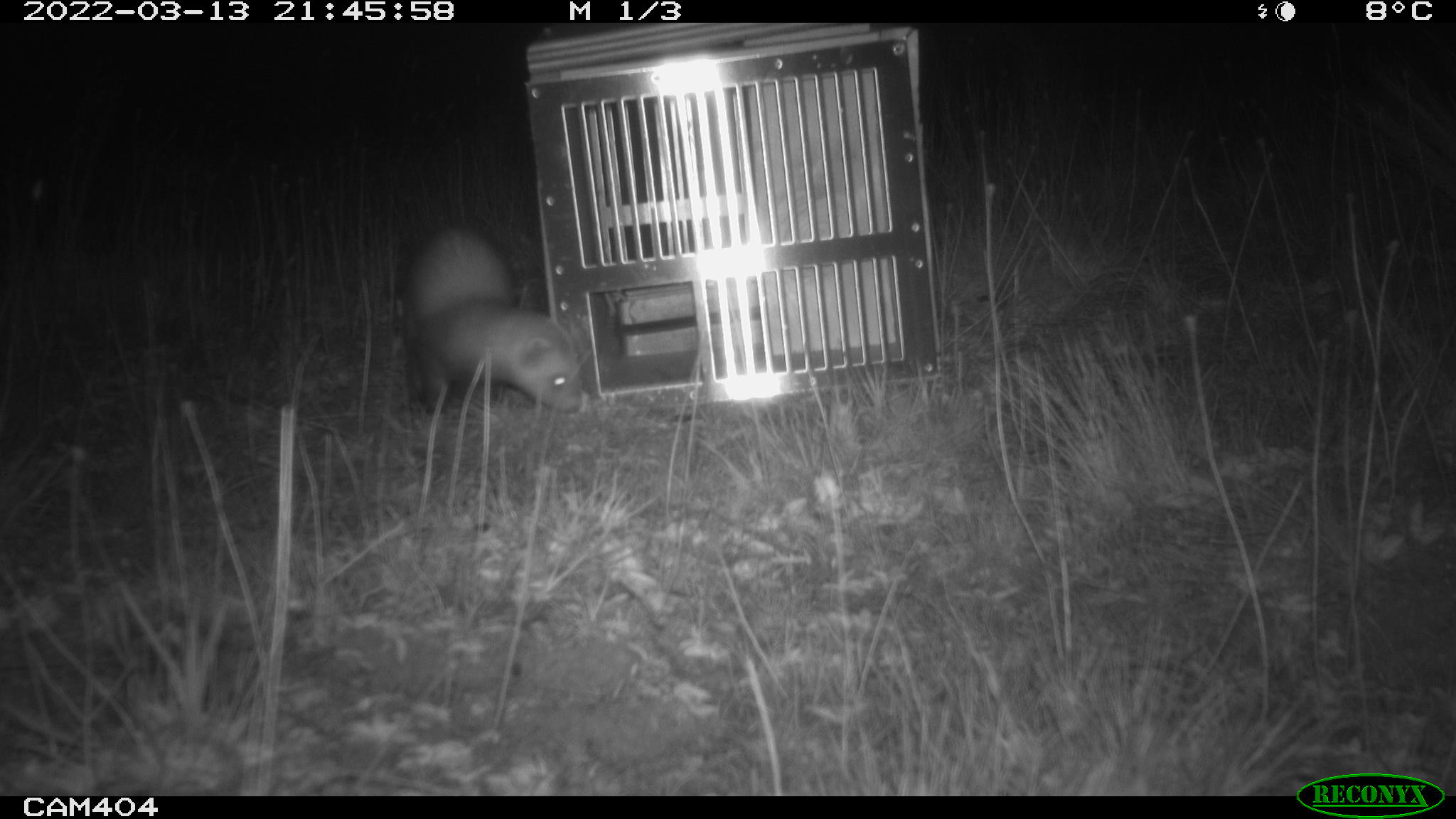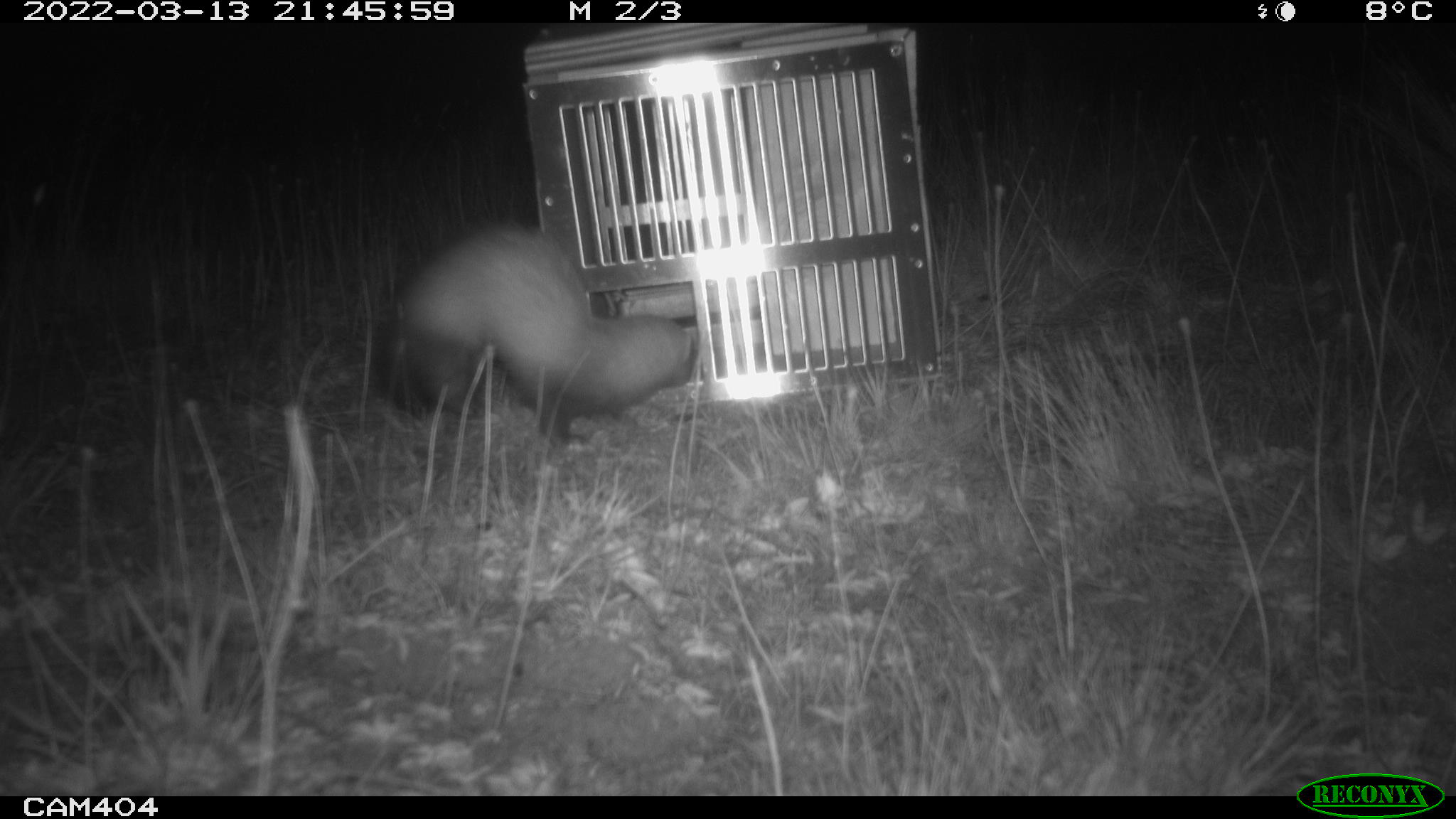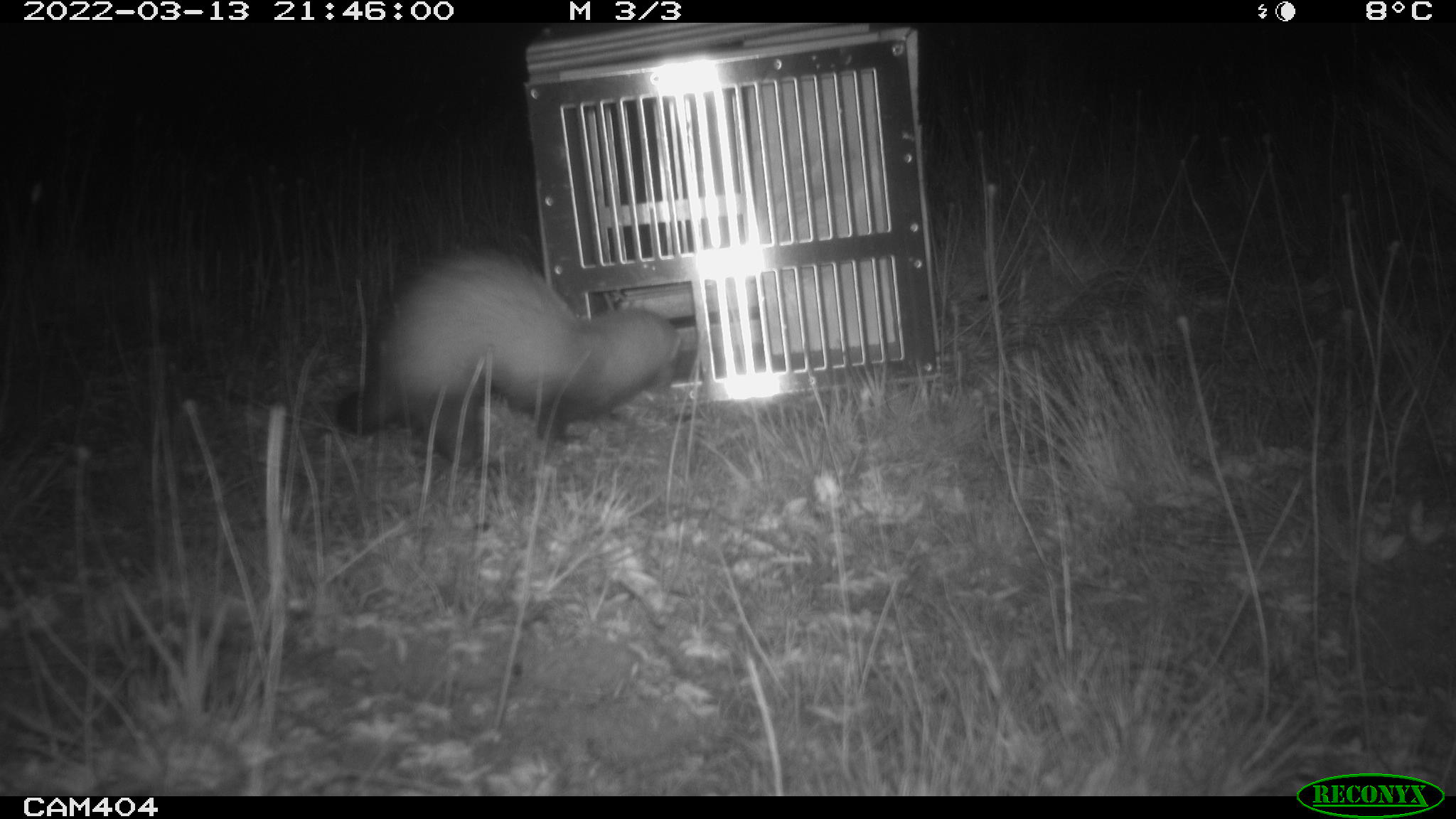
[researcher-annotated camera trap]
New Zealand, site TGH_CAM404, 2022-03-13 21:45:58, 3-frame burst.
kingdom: Animalia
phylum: Chordata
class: Mammalia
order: Carnivora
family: Mustelidae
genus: Mustela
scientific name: Mustela furo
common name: ferret